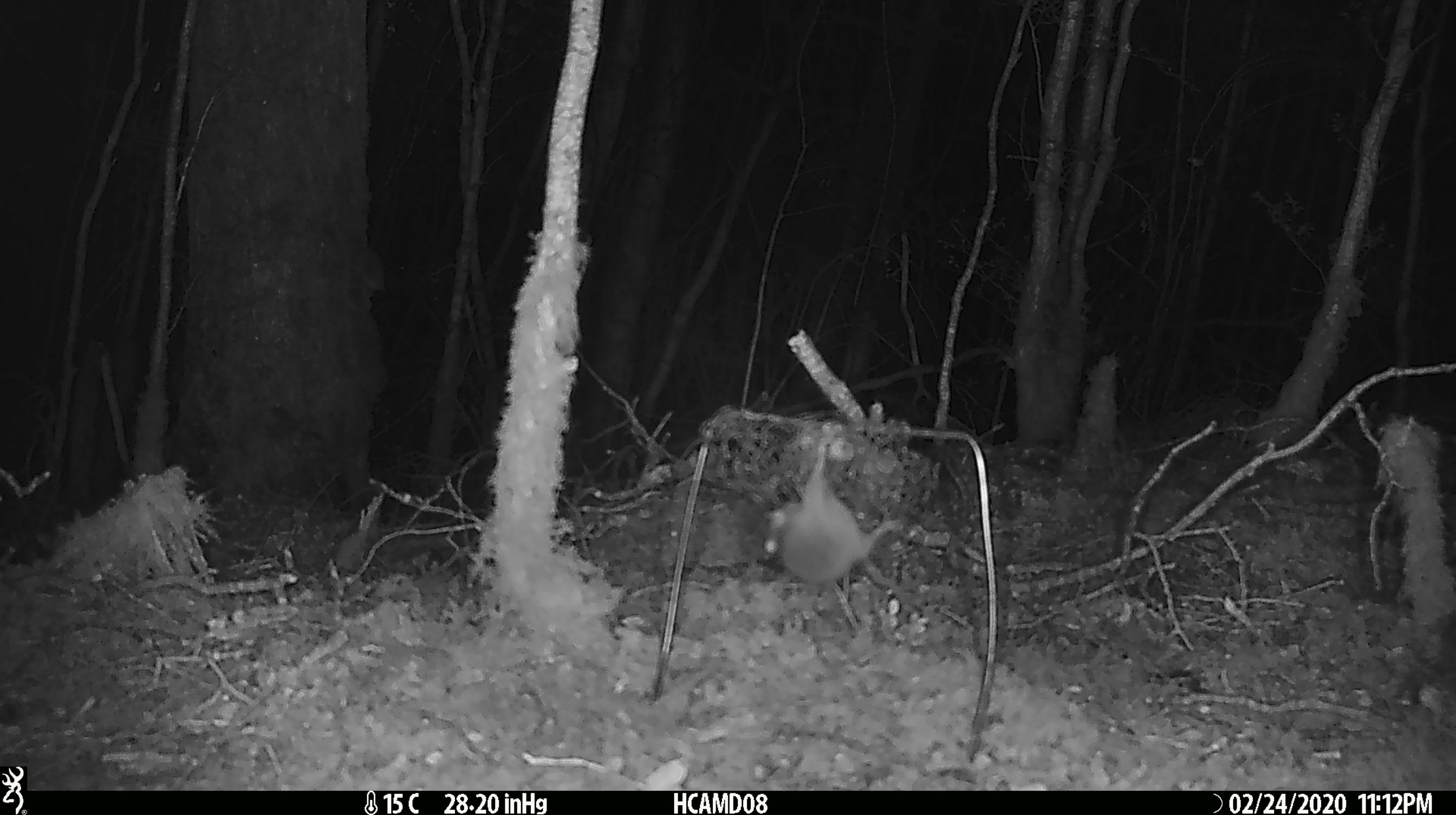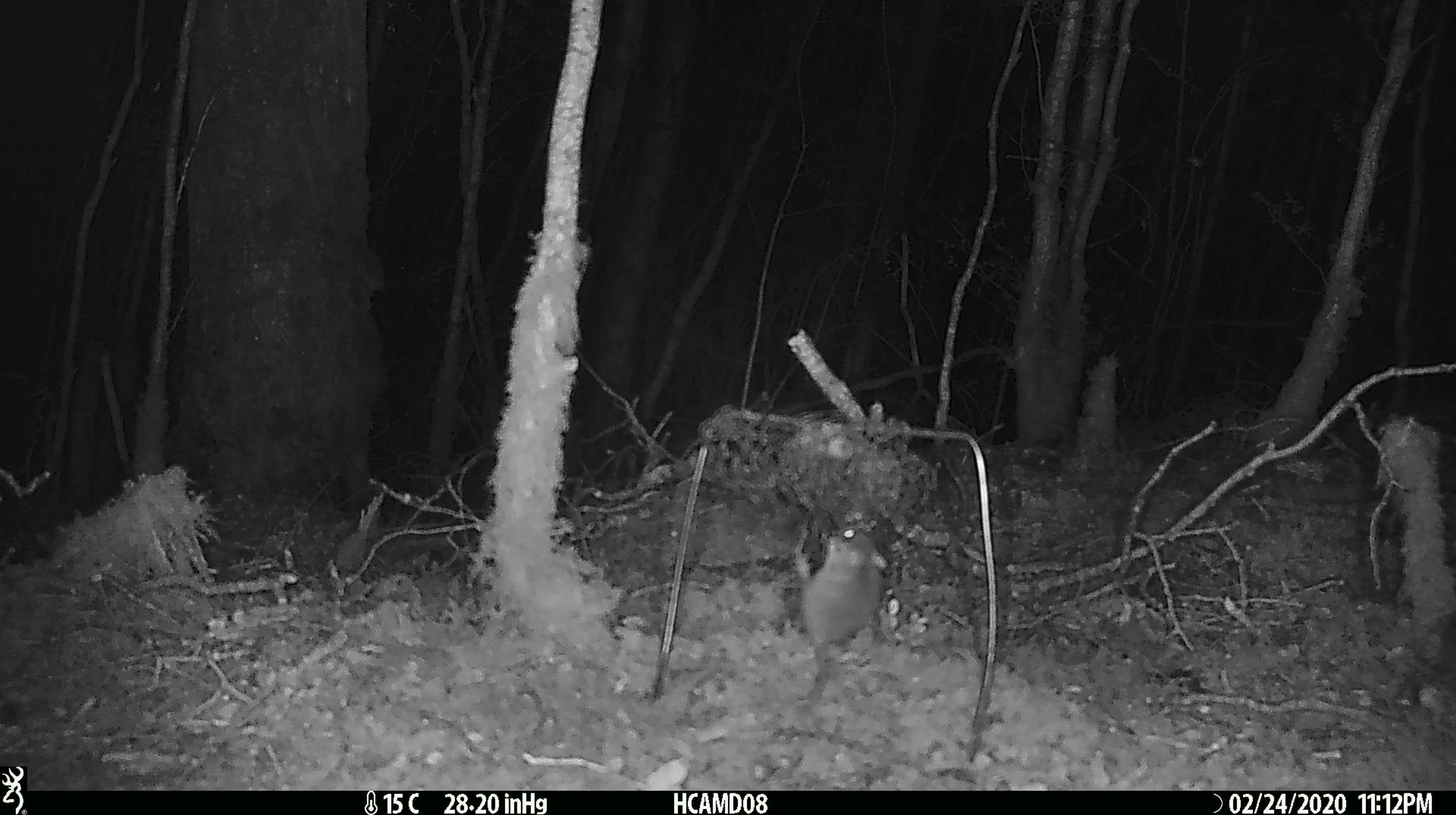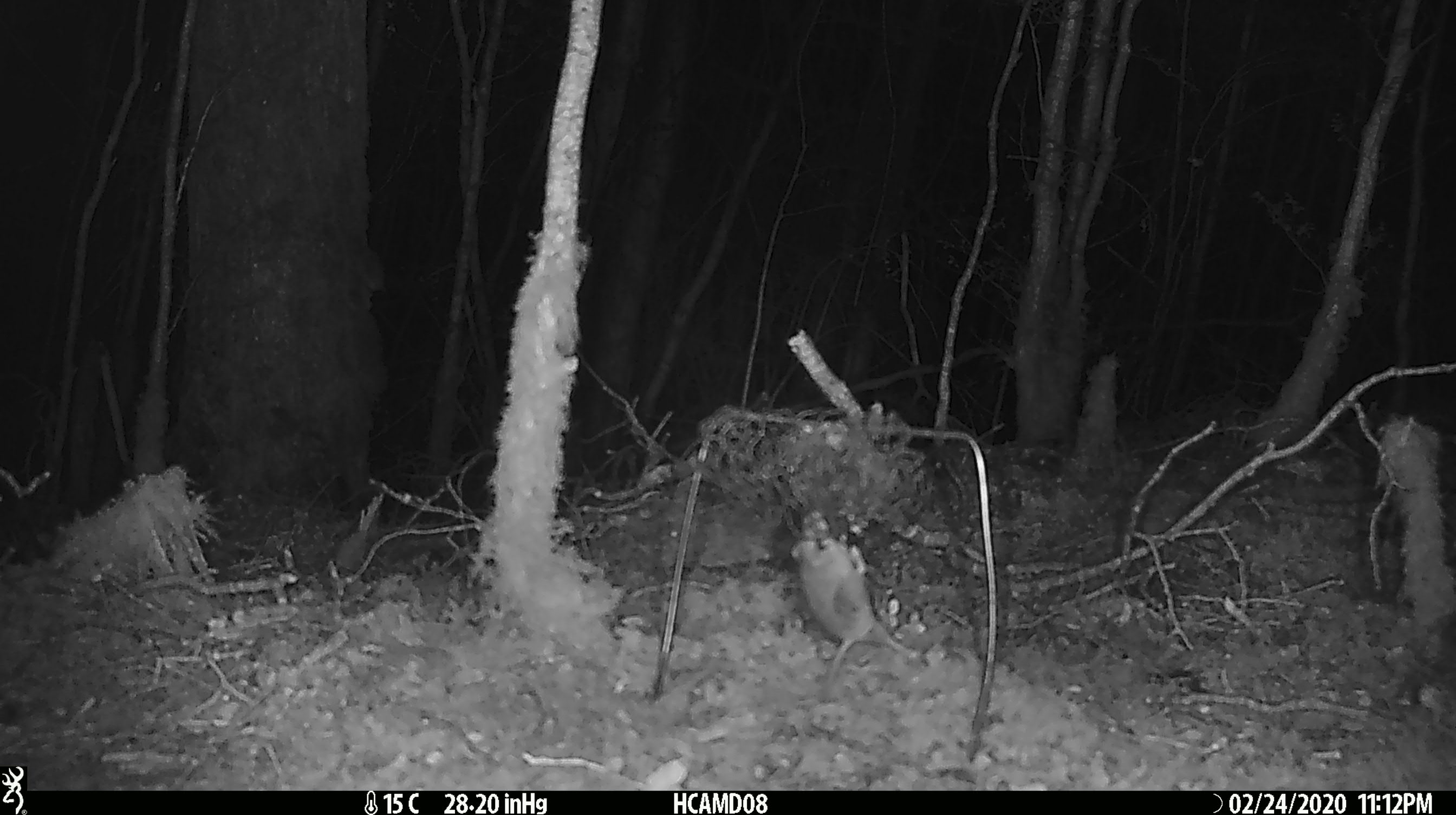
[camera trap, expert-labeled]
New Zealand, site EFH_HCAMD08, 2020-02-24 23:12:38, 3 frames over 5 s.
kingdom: Animalia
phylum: Chordata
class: Mammalia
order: Rodentia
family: Muridae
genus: Mus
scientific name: Mus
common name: mouse